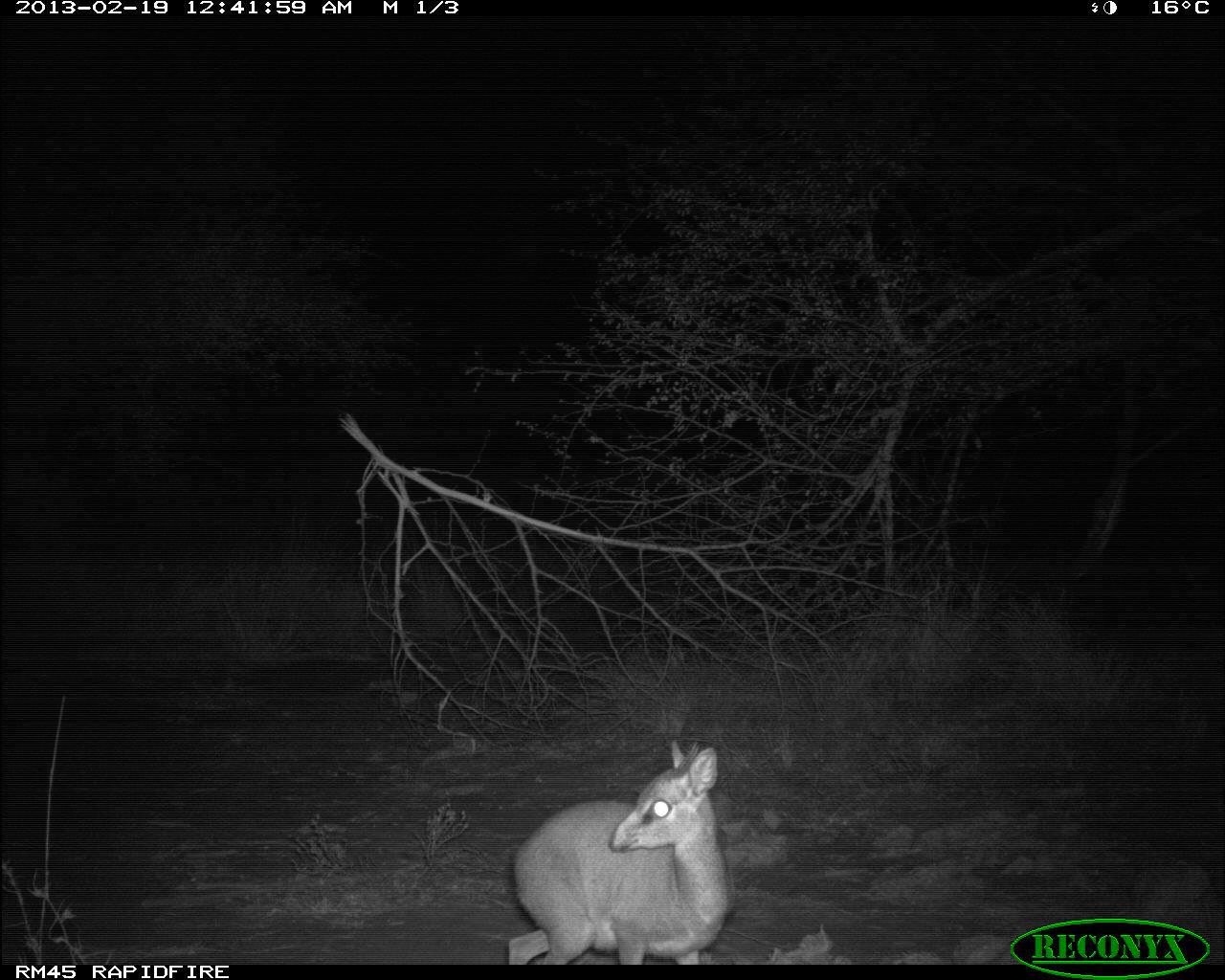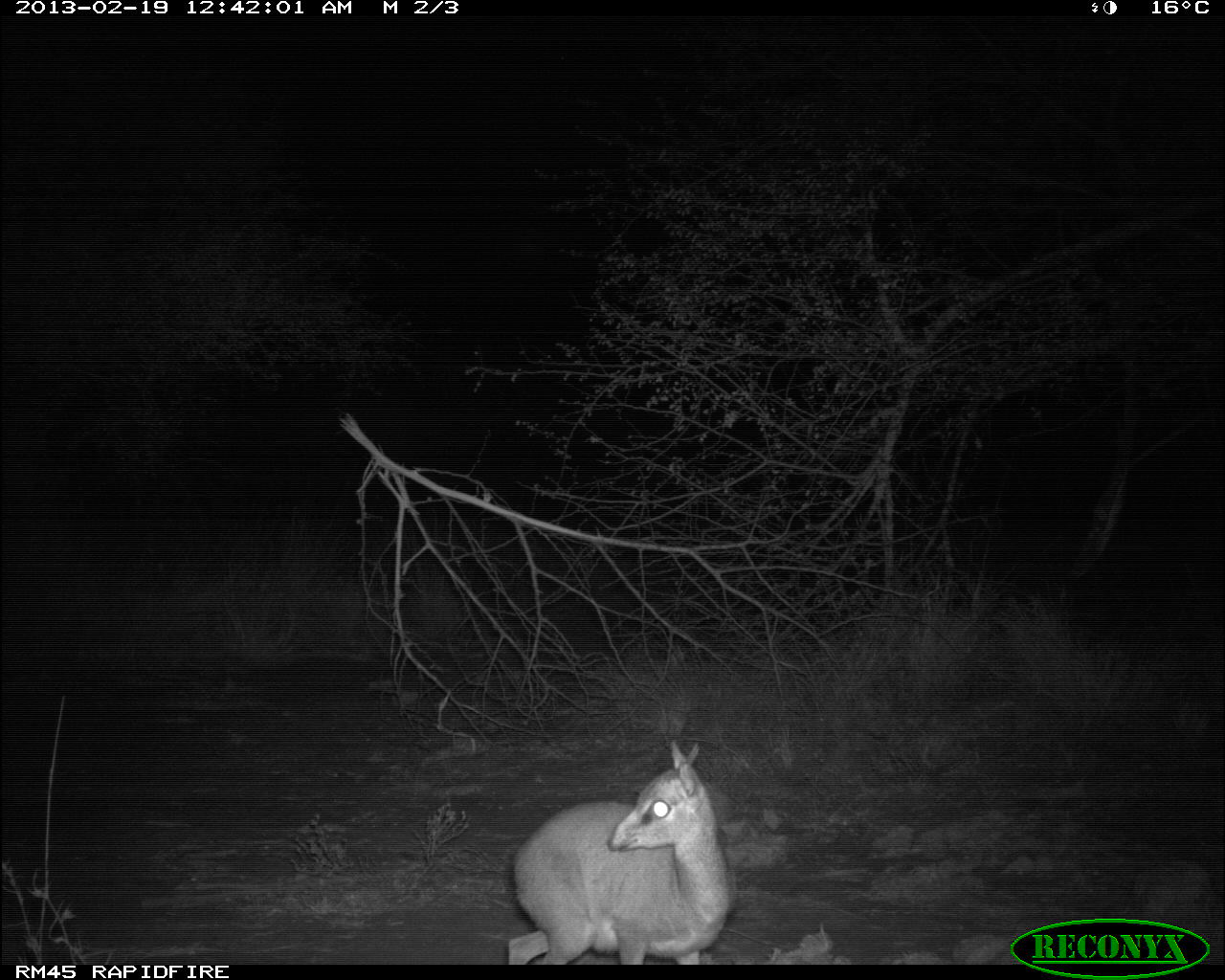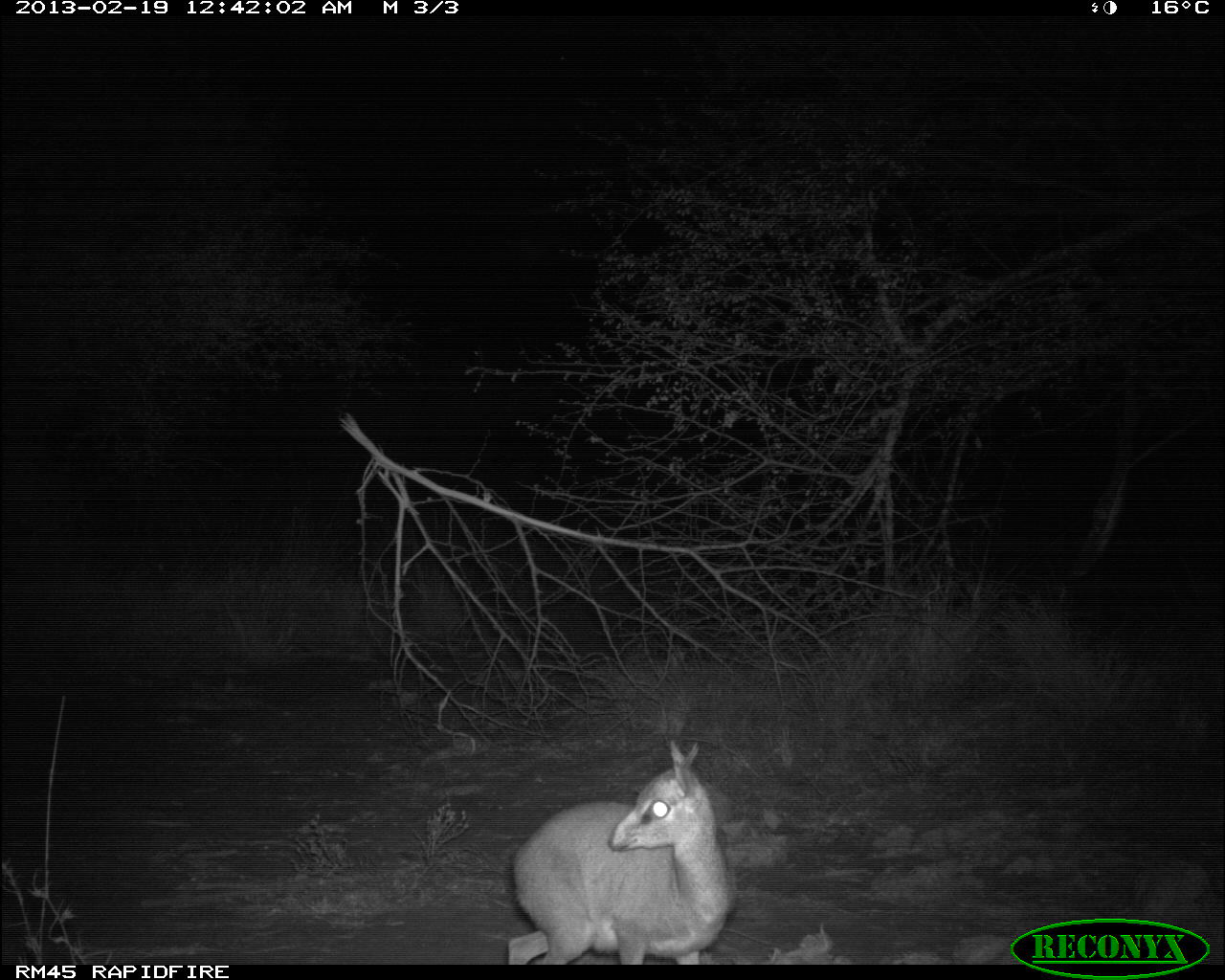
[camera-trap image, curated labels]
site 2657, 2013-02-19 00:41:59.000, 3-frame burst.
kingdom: Animalia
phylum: Chordata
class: Mammalia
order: Artiodactyla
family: Bovidae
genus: Madoqua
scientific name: Madoqua guentheri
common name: günther's dik-dik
Madoqua guentheri (günther's dik-dik), count 1.